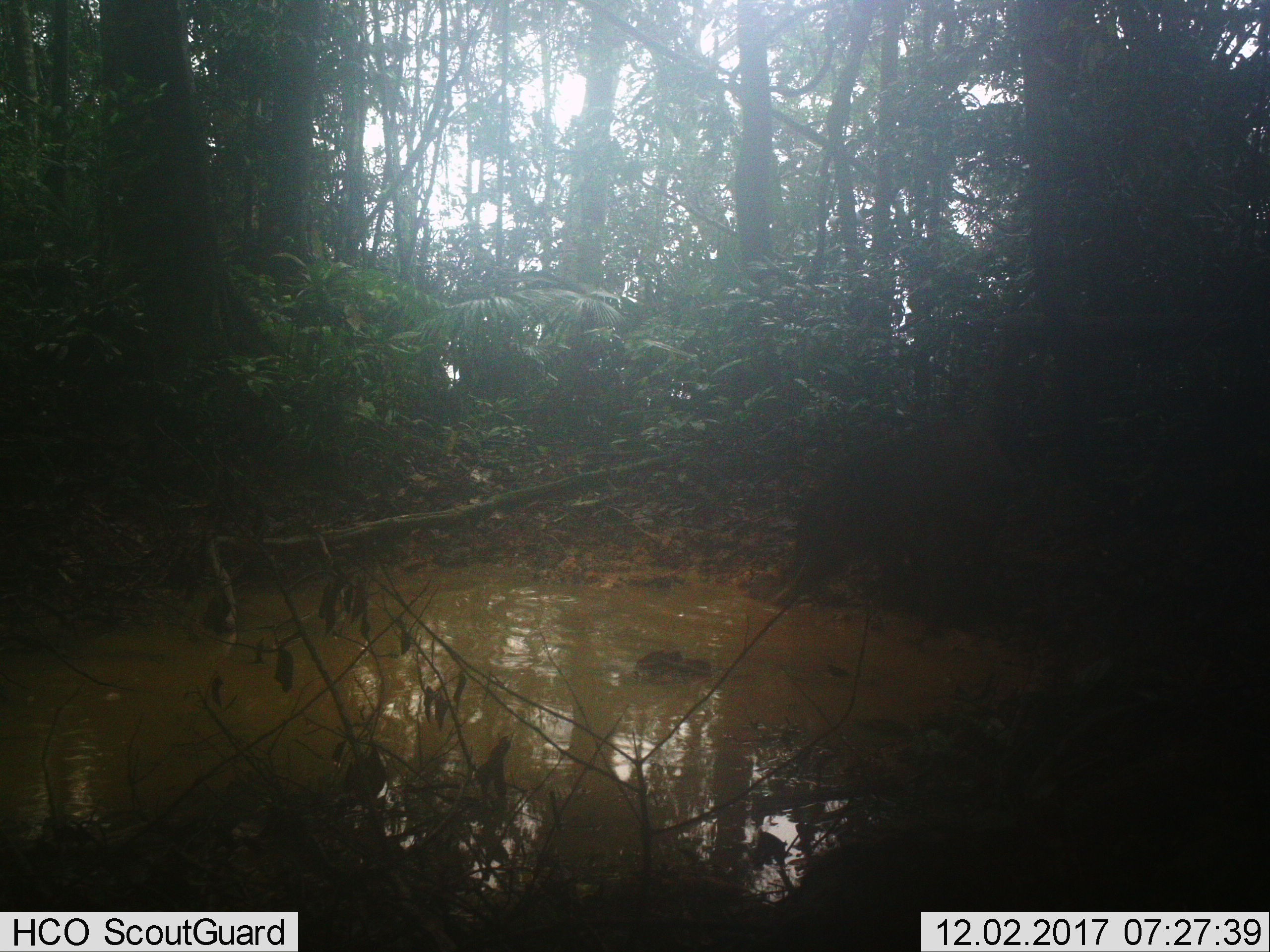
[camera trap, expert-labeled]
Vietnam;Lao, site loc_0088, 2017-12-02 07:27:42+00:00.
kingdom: Animalia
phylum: Chordata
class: Mammalia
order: Artiodactyla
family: Suidae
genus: Sus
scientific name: Sus scrofa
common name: eurasian wild pig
Eurasian wild pig (Sus scrofa). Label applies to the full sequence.